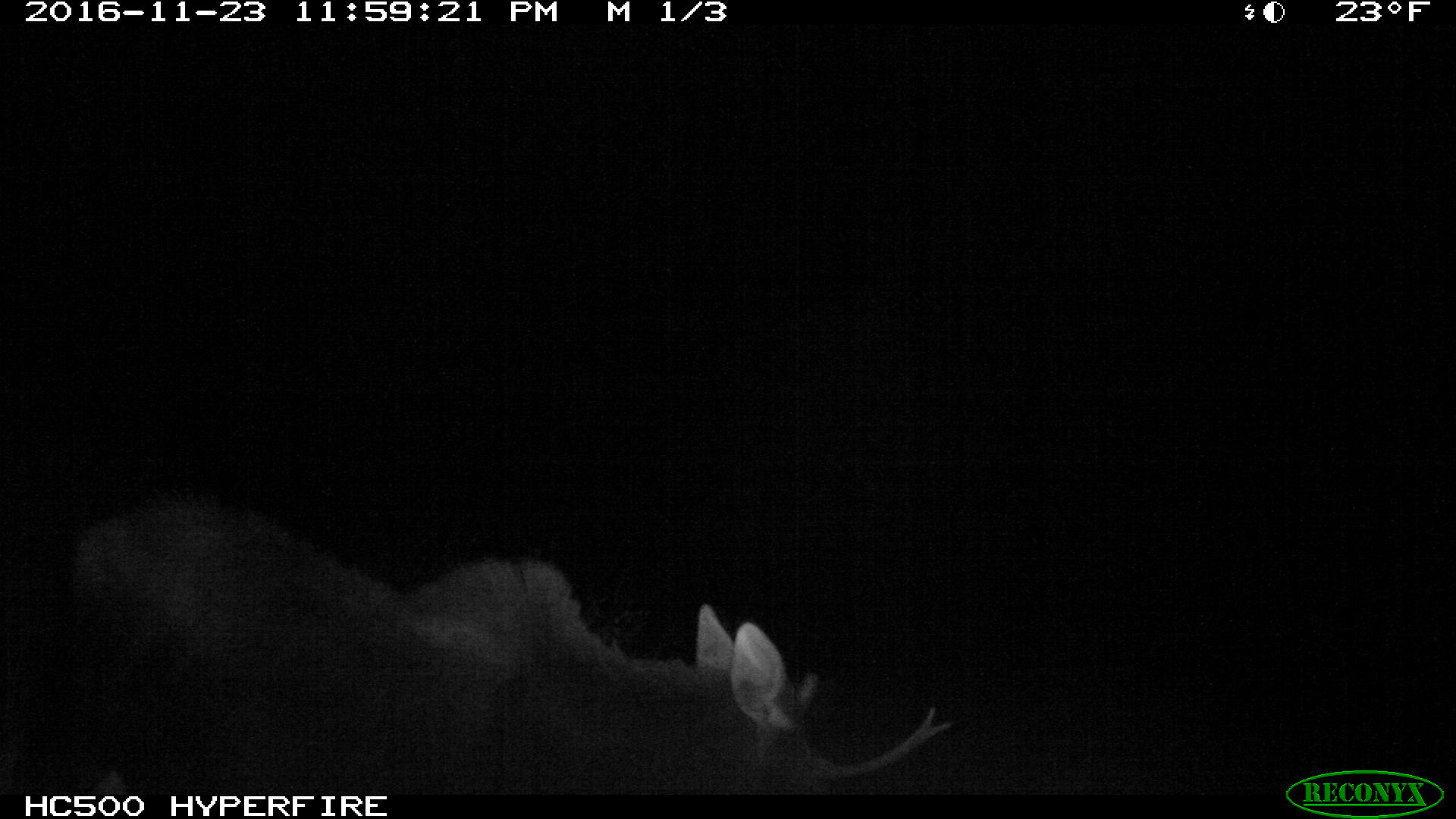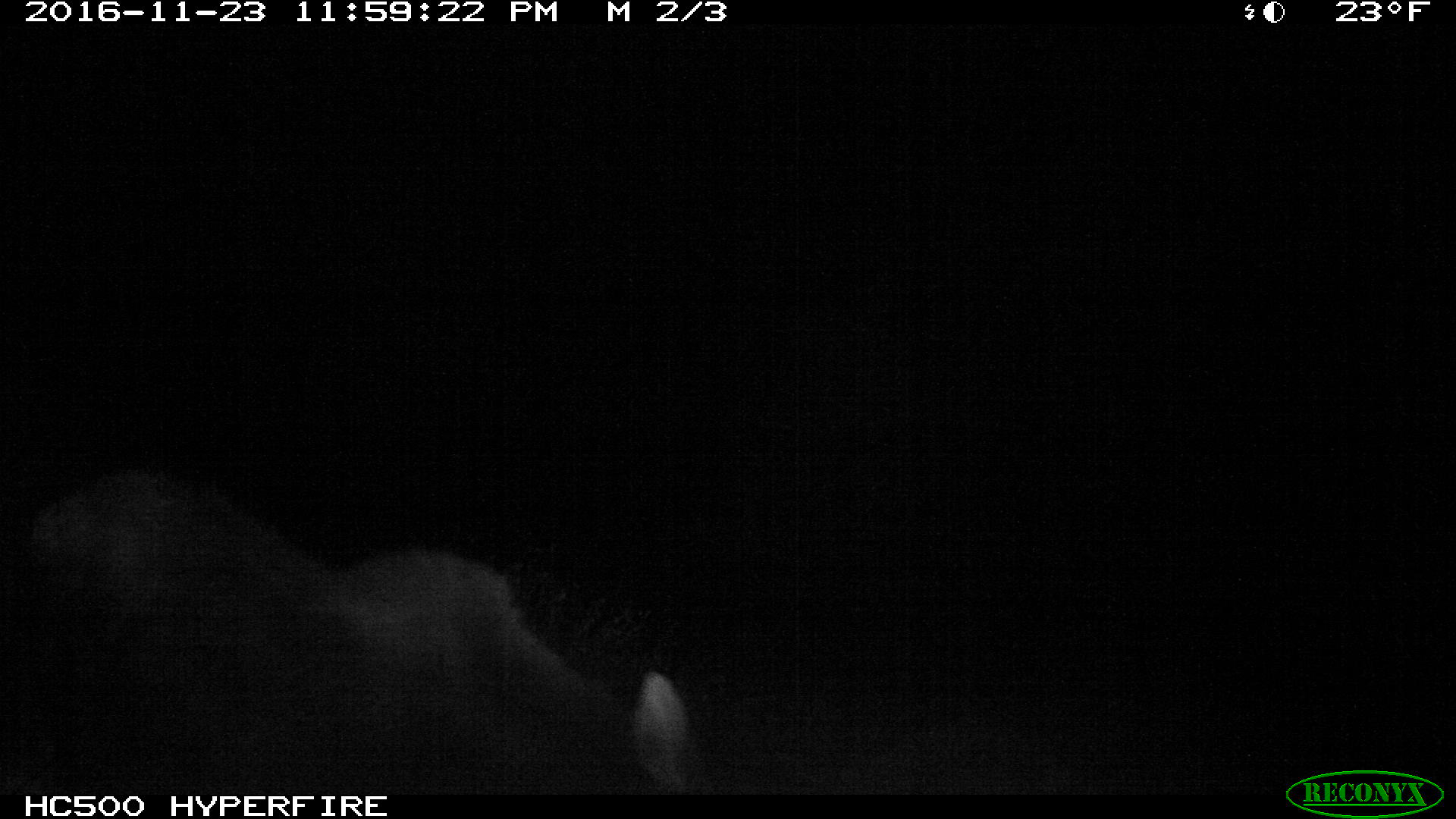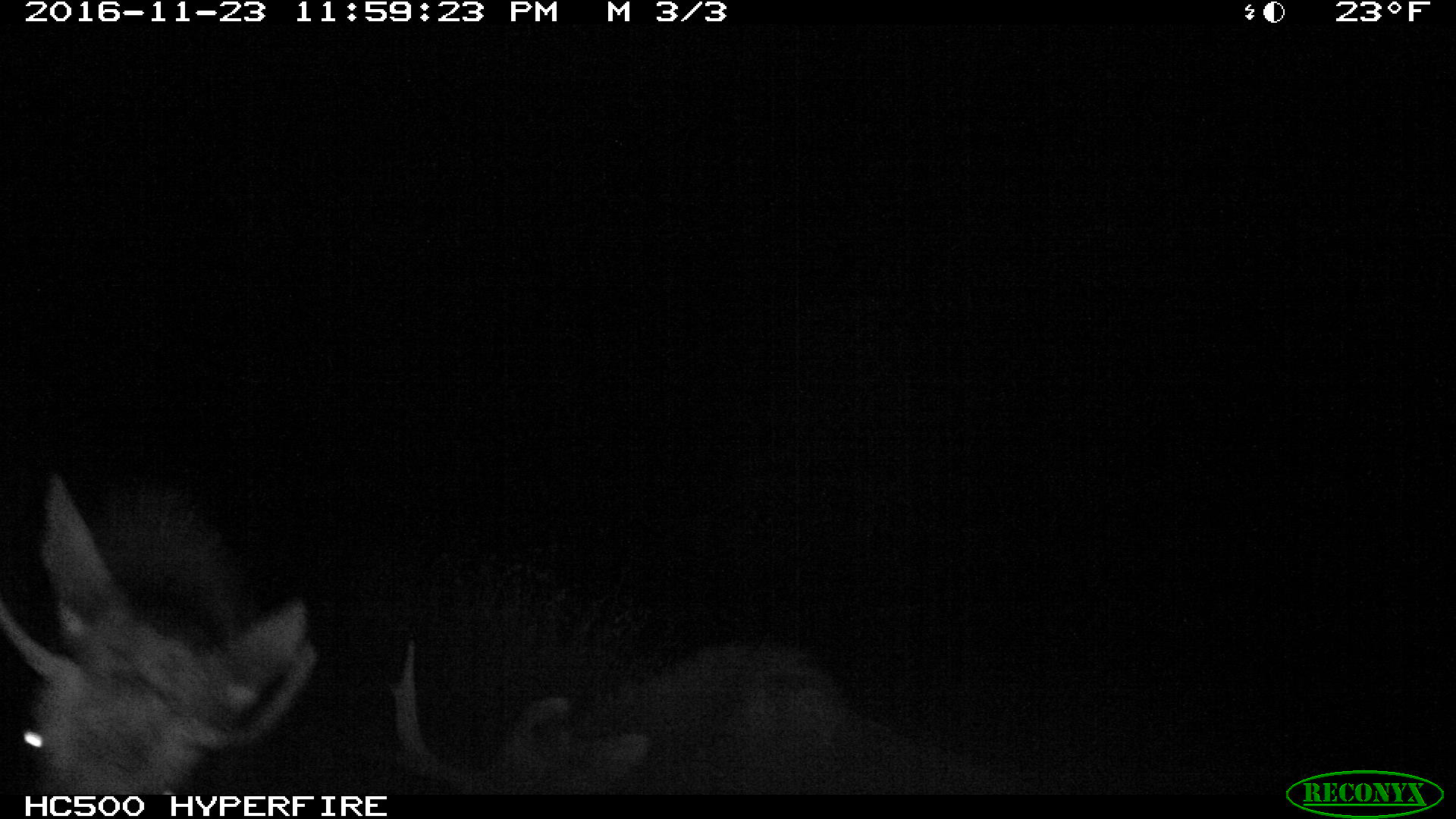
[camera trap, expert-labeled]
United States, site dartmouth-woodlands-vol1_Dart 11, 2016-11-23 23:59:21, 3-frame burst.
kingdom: Animalia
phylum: Chordata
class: Mammalia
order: Artiodactyla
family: Cervidae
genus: Alces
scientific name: Alces alces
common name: moose